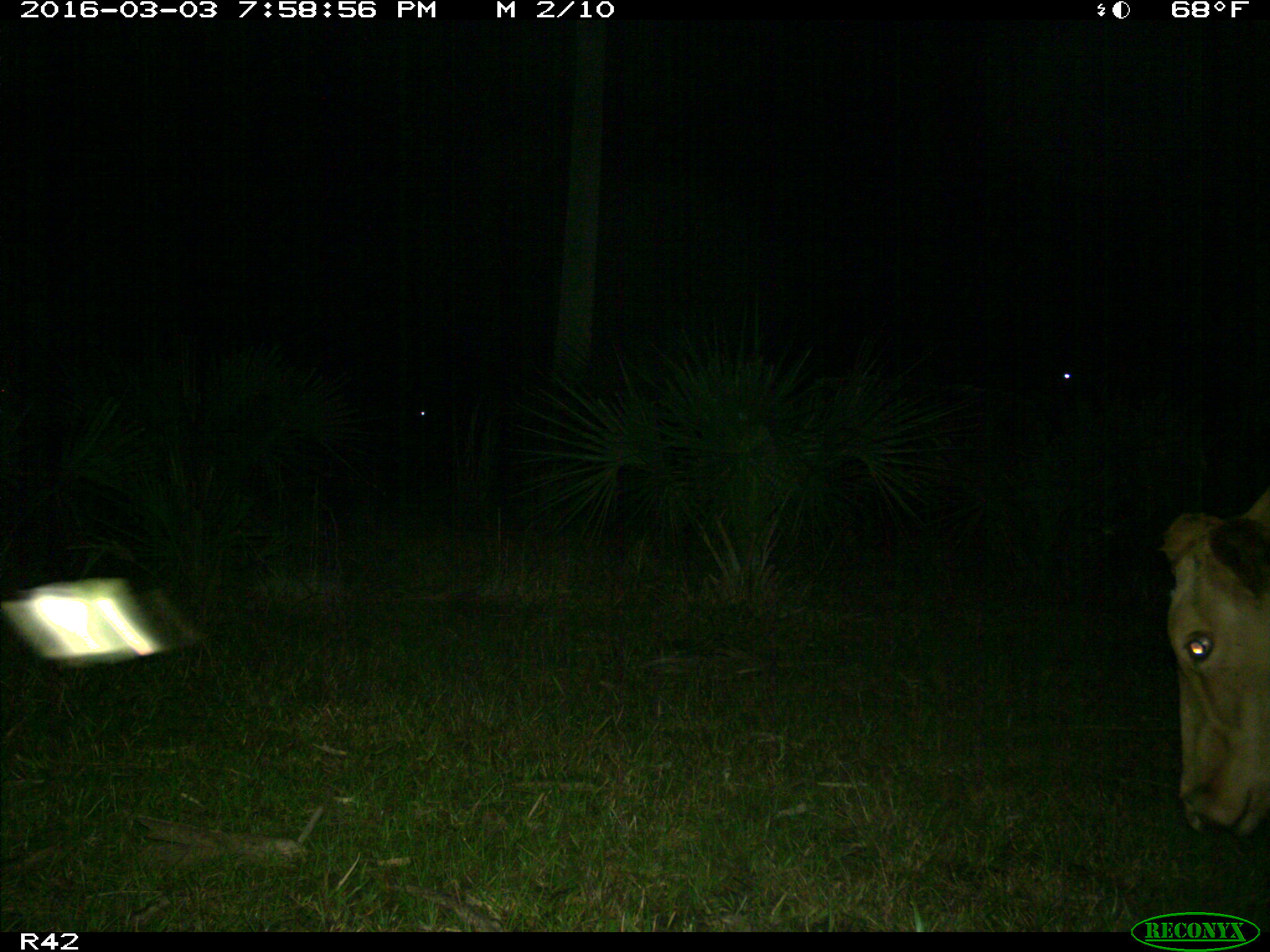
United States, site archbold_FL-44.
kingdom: Animalia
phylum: Chordata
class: Mammalia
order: Artiodactyla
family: Bovidae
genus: Bos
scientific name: Bos taurus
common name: domestic cow